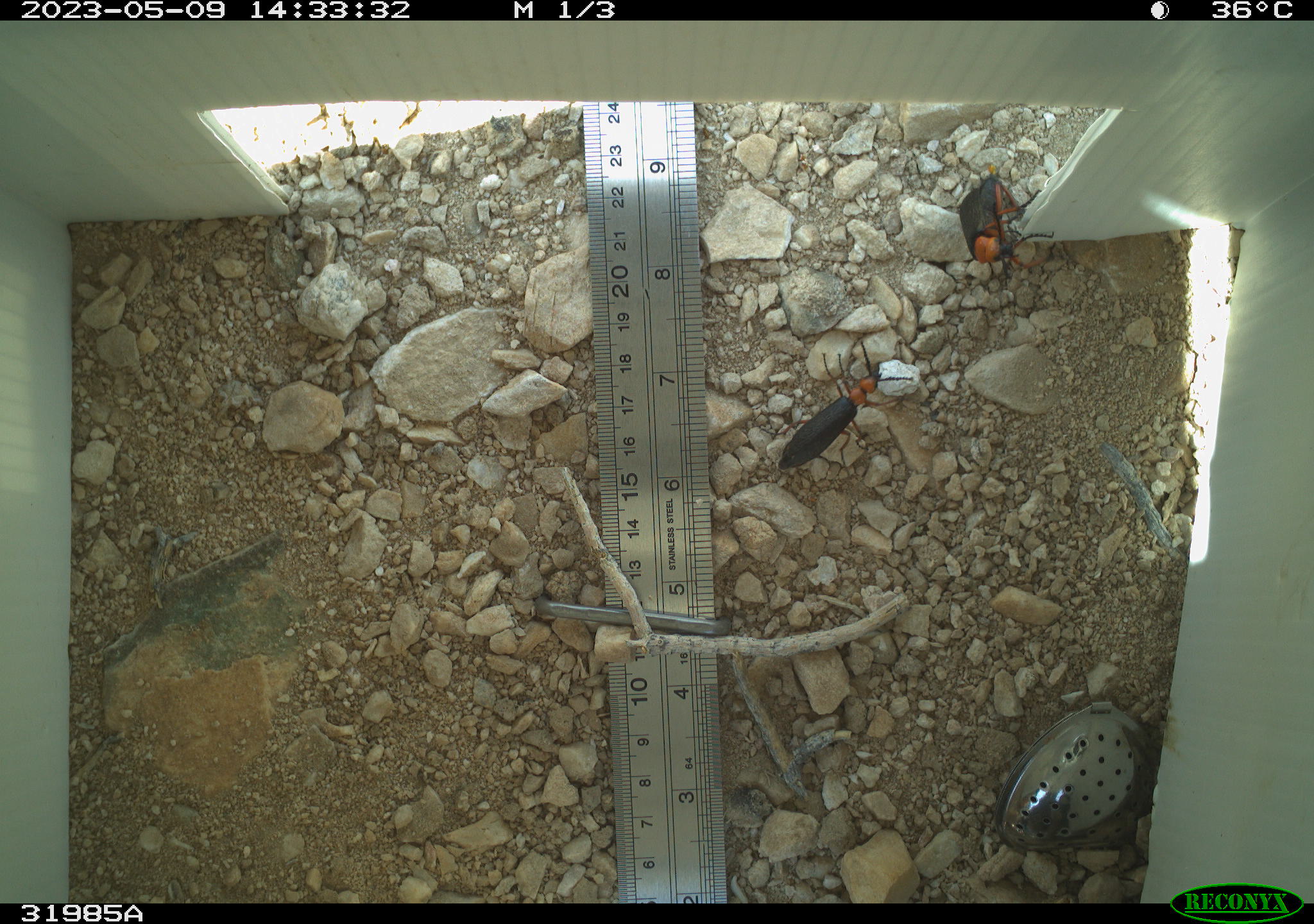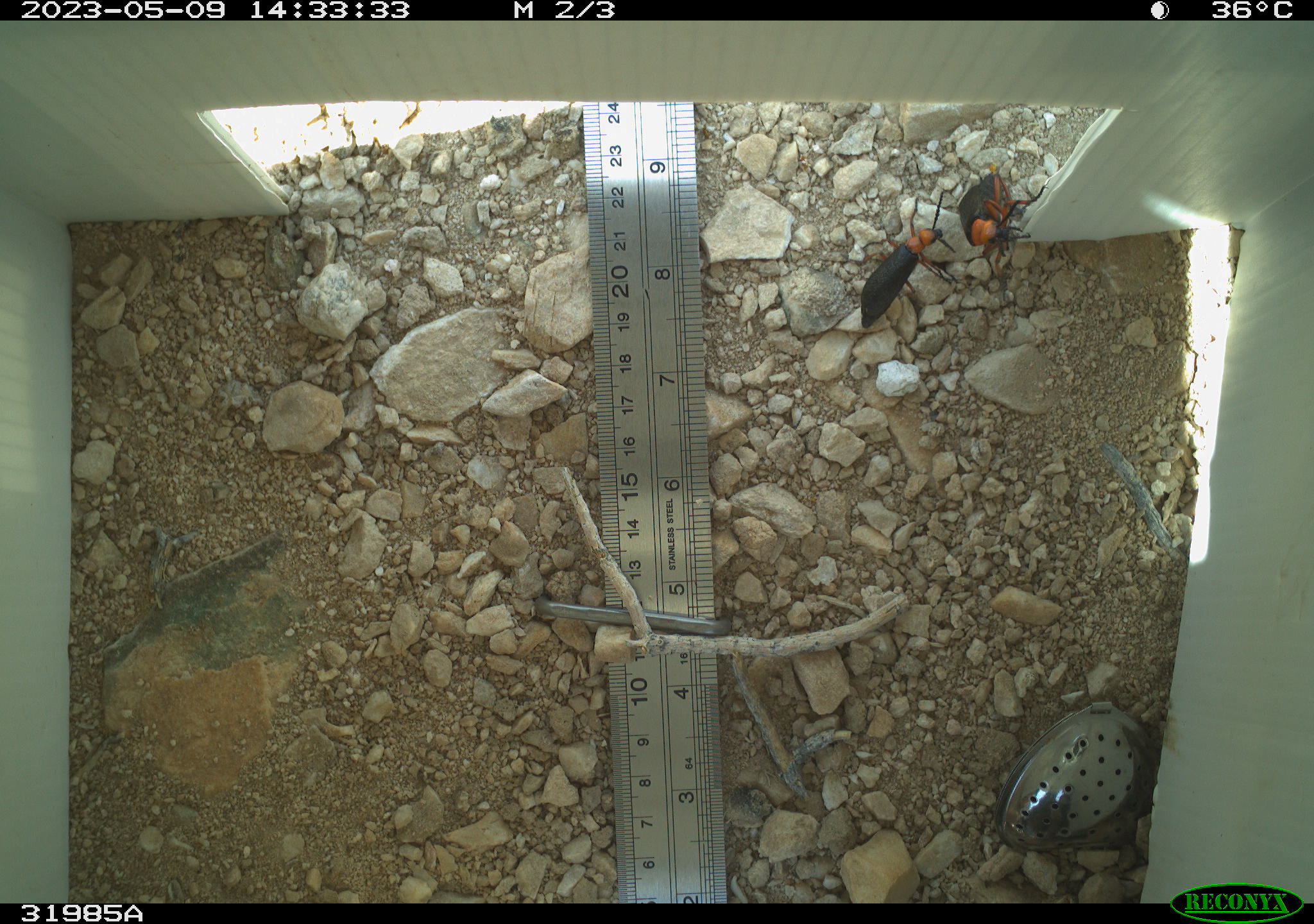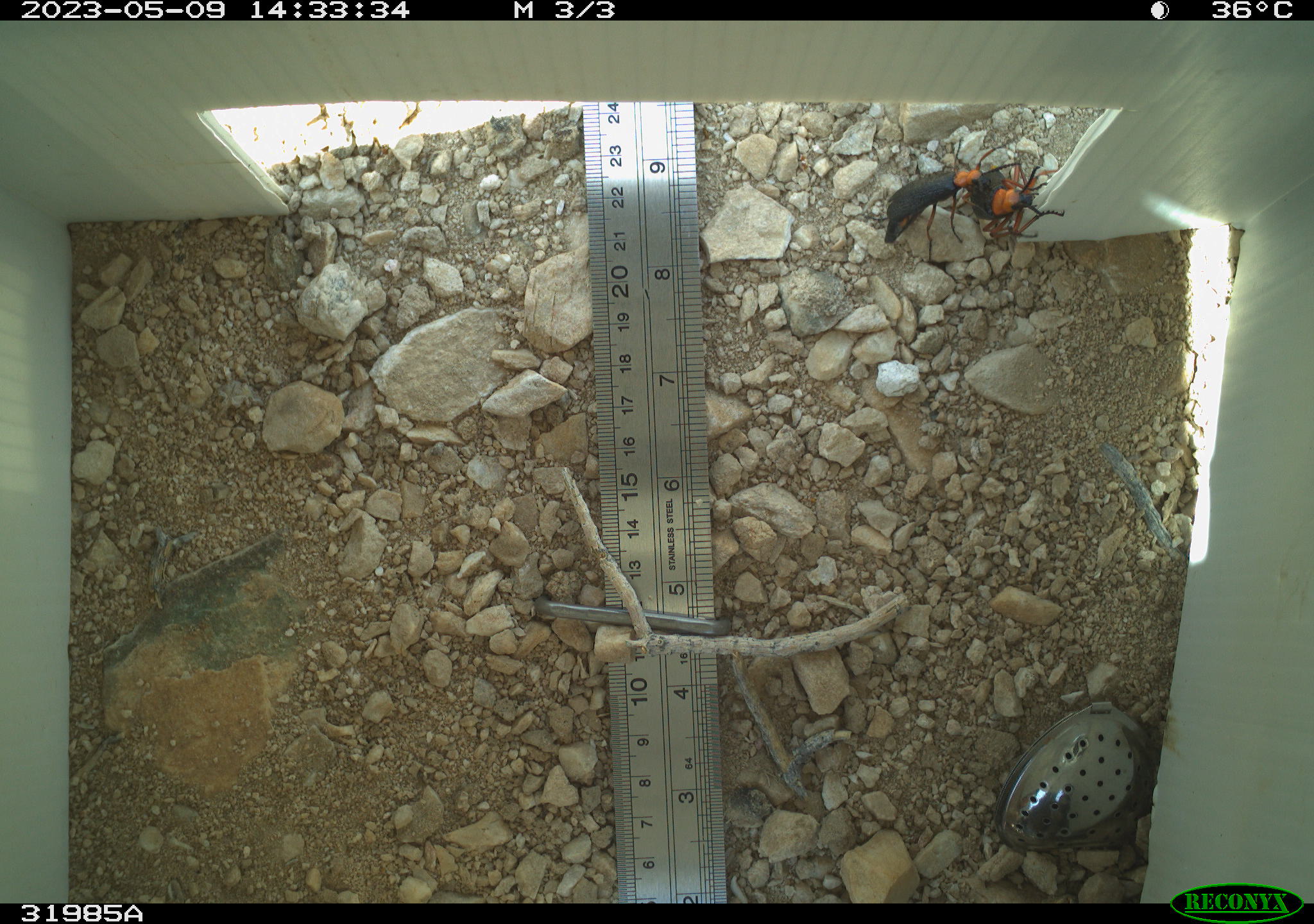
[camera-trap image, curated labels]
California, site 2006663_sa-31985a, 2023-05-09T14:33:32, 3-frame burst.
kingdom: Animalia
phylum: Arthropoda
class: Insecta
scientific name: Insecta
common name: insect